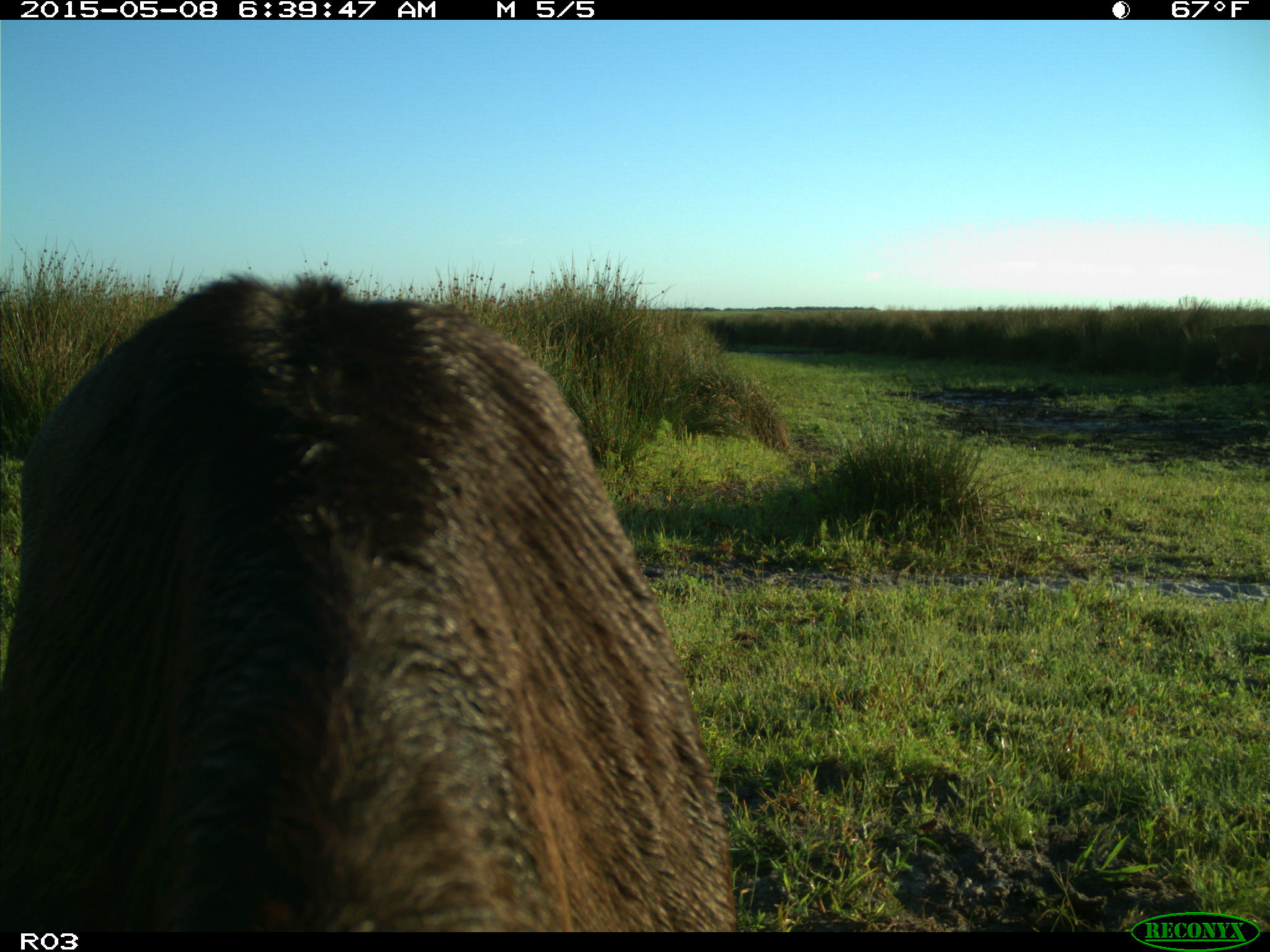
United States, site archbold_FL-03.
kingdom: Animalia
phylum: Chordata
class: Mammalia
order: Artiodactyla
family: Bovidae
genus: Bos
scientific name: Bos taurus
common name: domestic cow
Bos taurus (domestic cow).